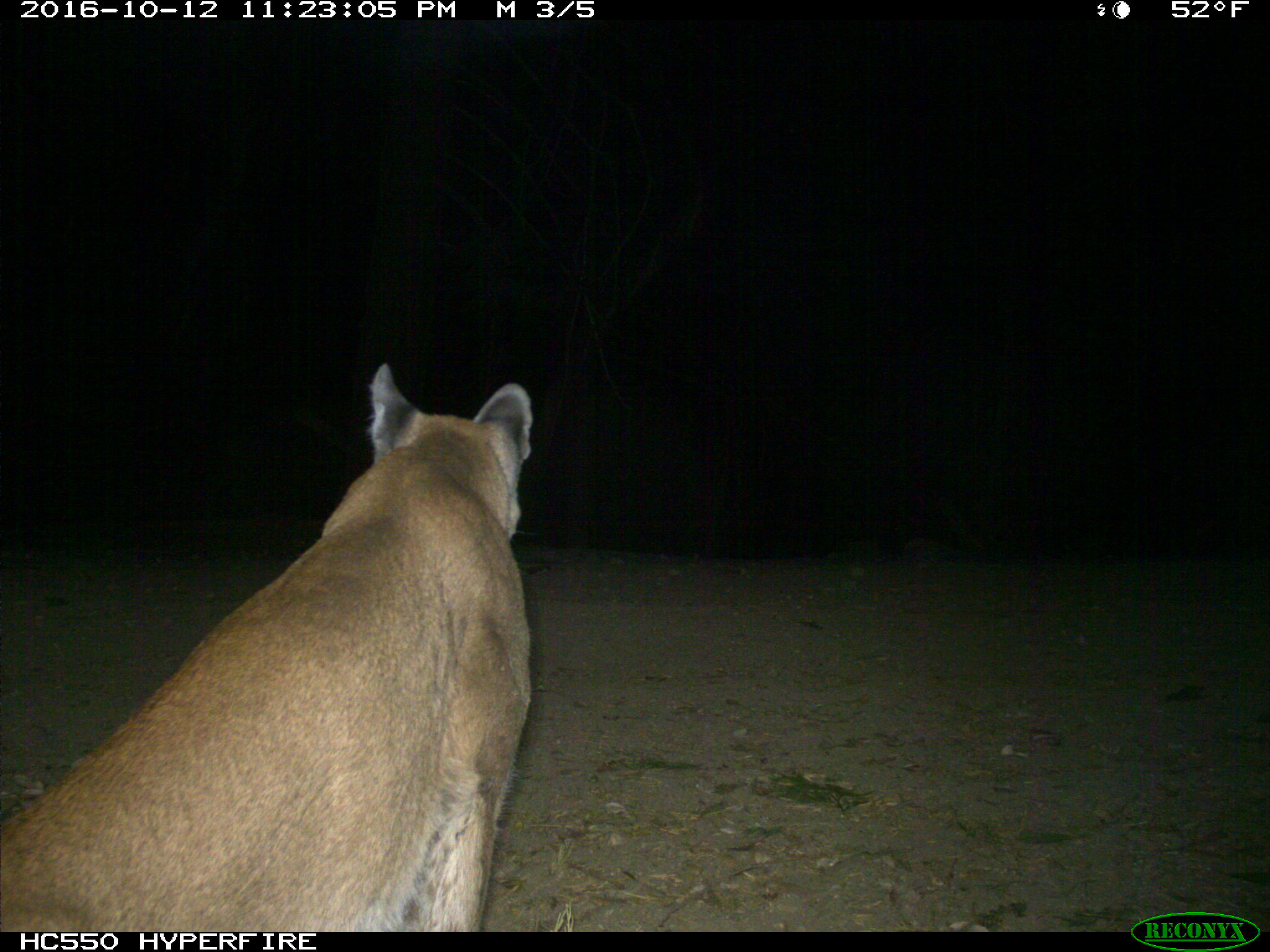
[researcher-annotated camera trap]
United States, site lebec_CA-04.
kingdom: Animalia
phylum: Chordata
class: Mammalia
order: Carnivora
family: Felidae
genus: Puma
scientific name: Puma concolor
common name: mountain lion